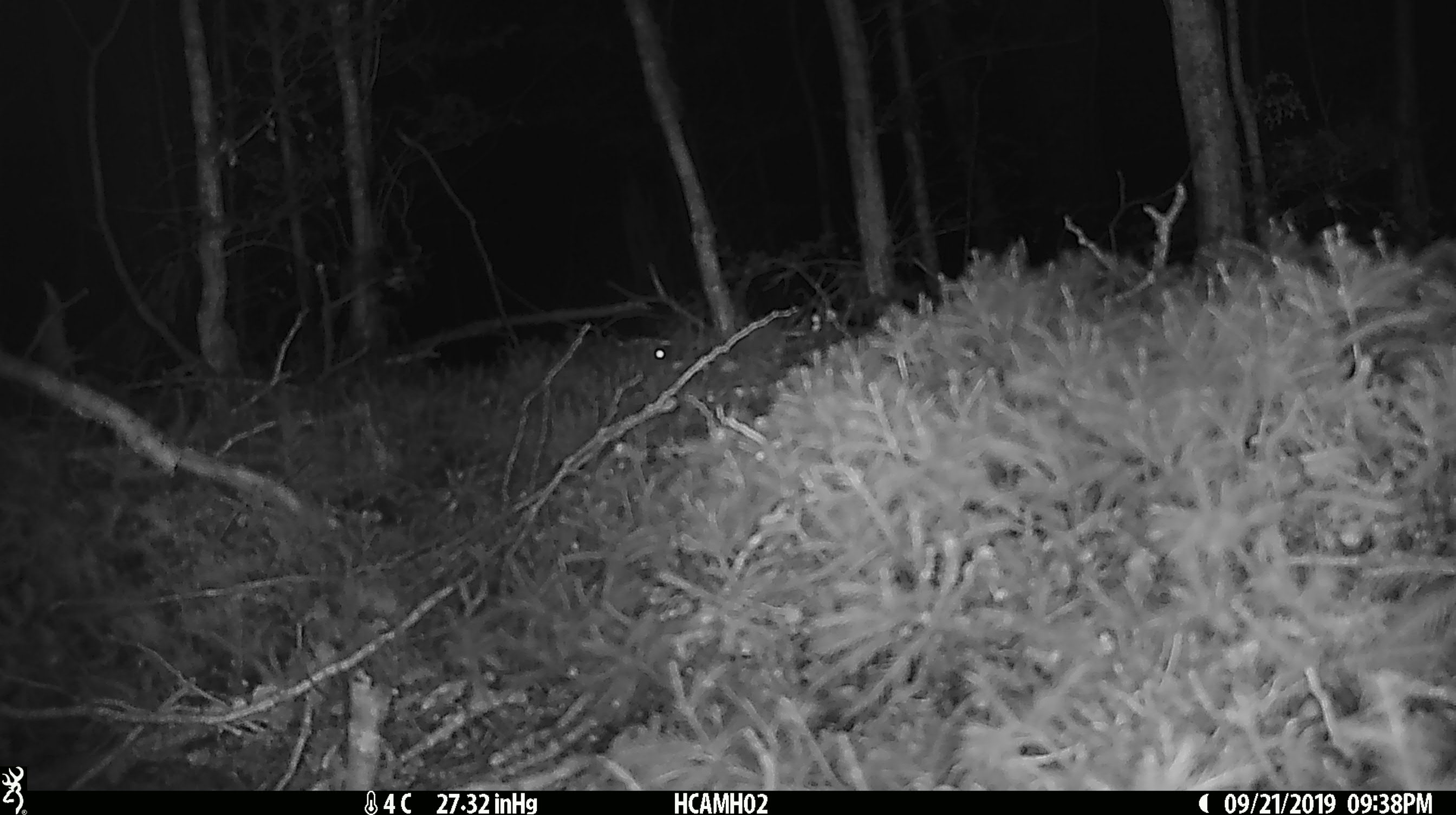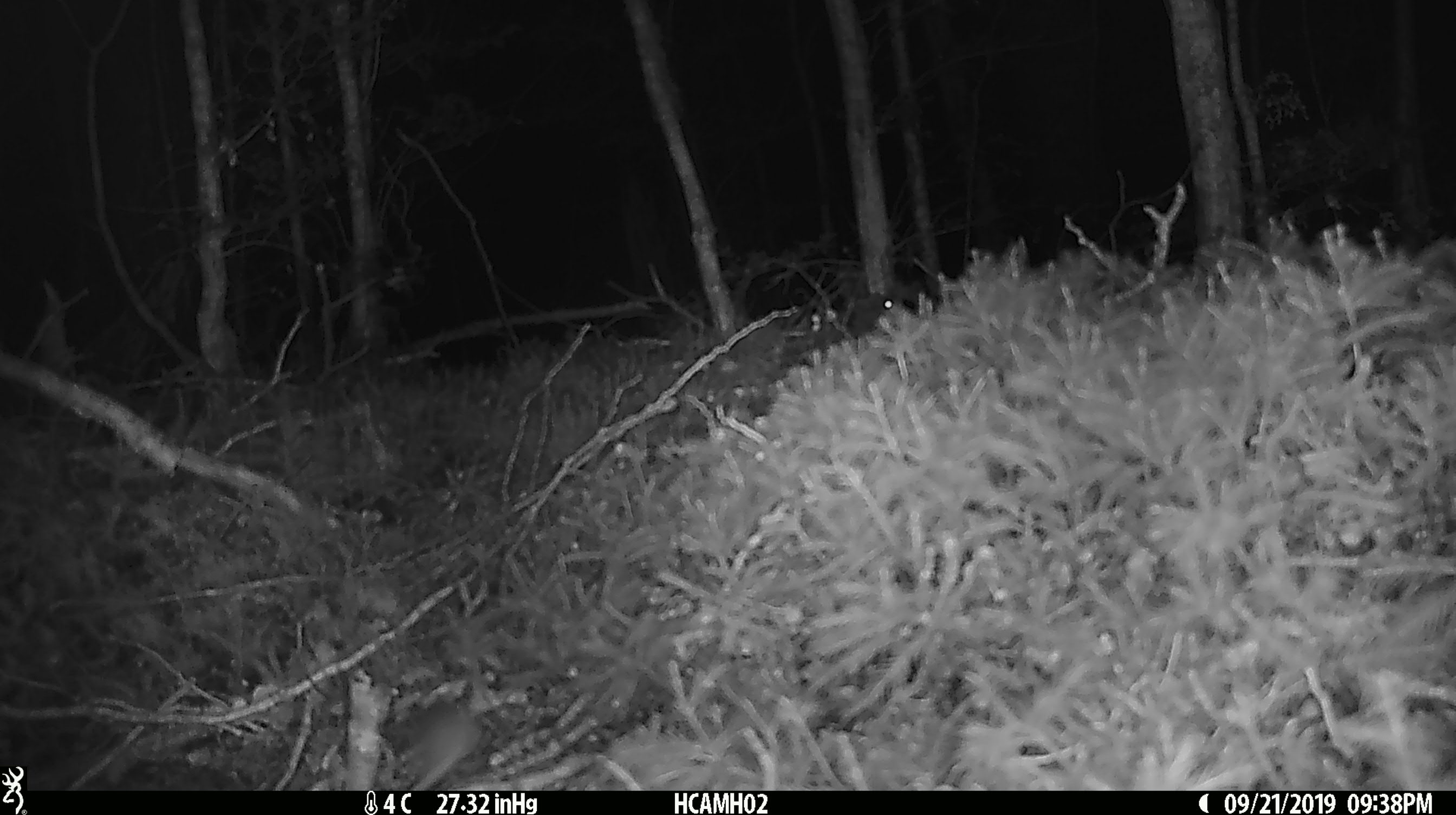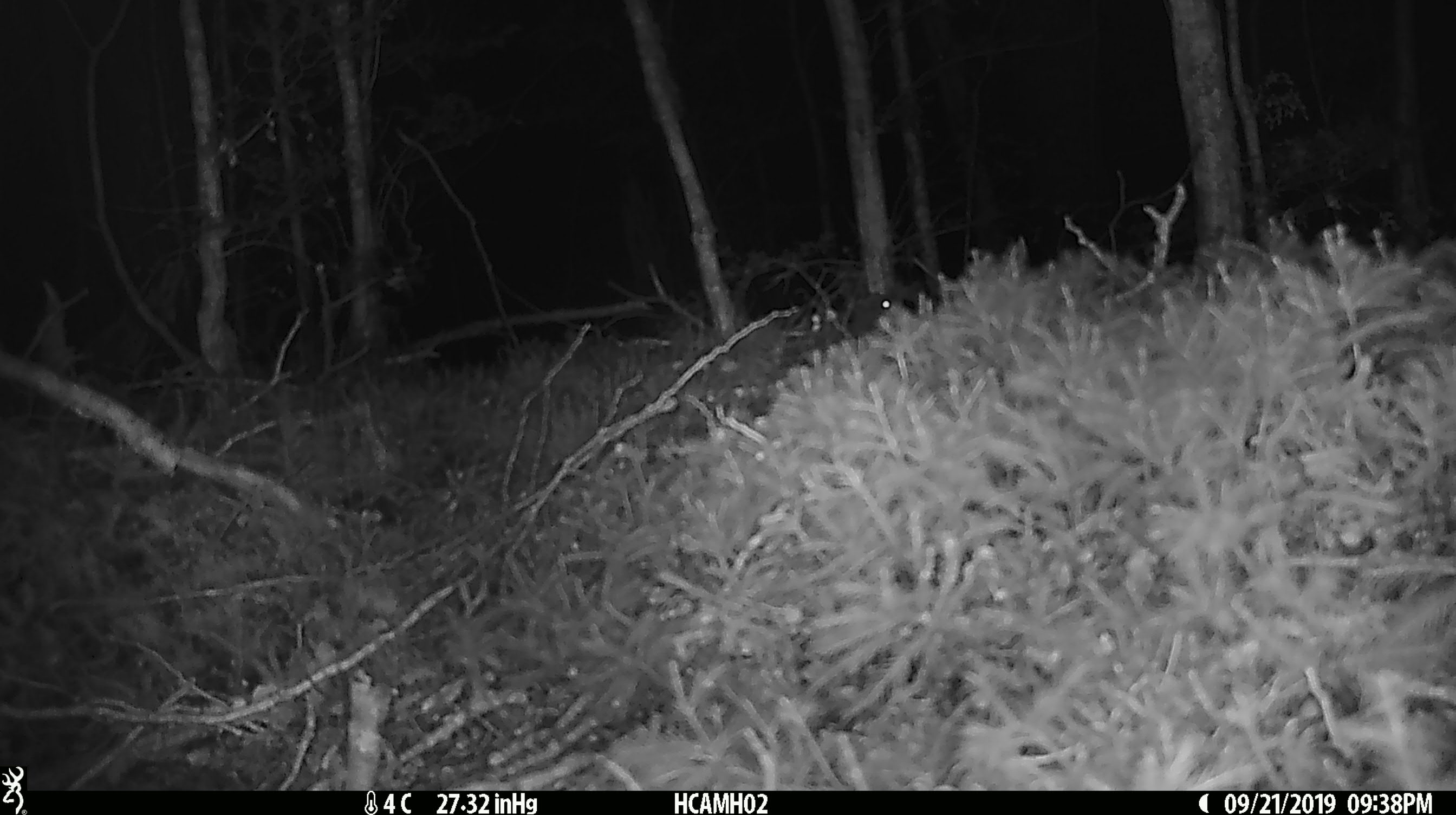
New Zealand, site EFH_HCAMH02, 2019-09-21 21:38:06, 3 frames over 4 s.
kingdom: Animalia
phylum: Chordata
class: Mammalia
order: Rodentia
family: Muridae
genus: Mus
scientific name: Mus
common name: mouse